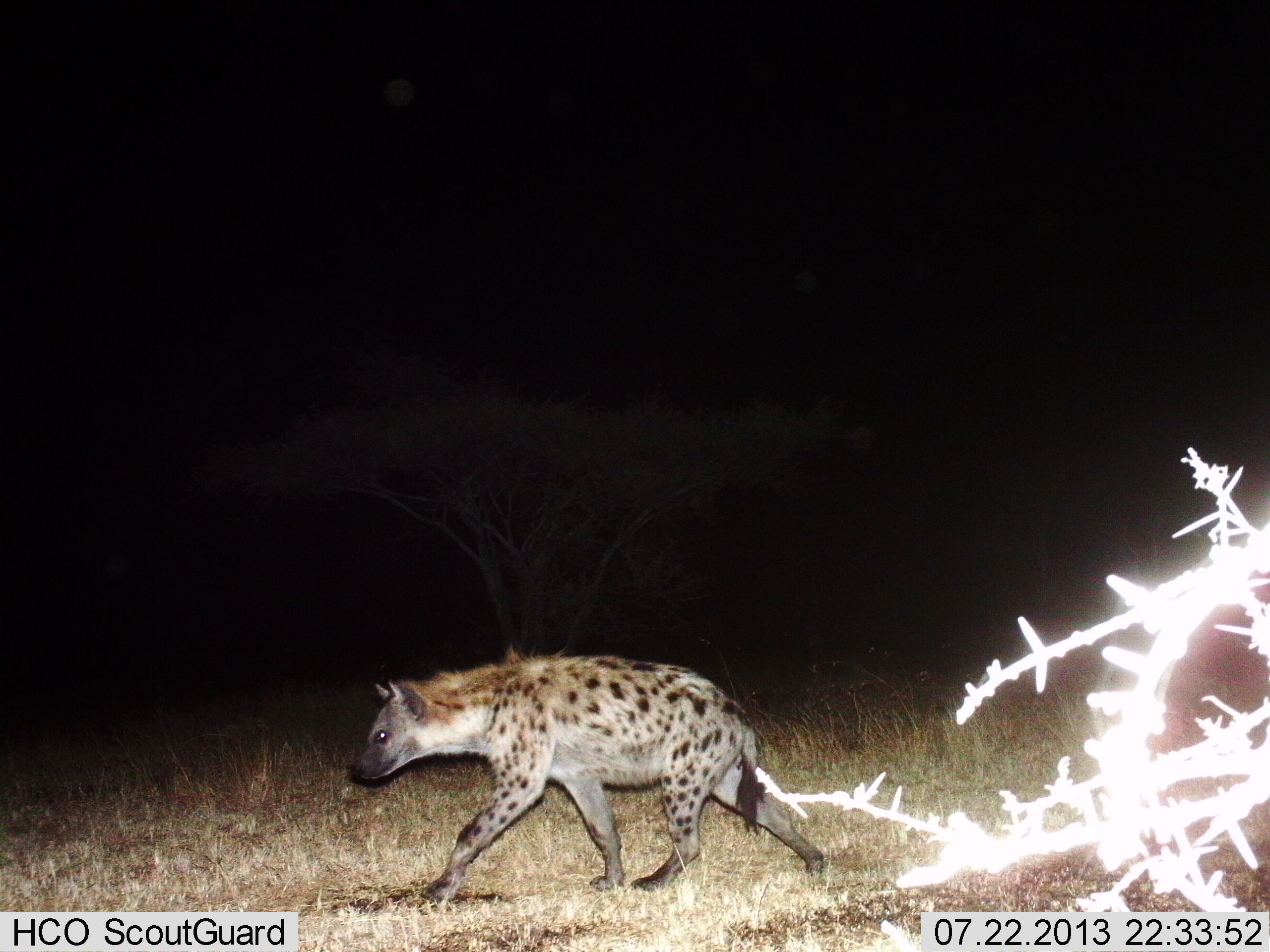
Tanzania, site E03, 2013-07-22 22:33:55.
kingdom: Animalia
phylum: Chordata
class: Mammalia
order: Carnivora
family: Hyaenidae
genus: Crocuta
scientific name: Crocuta crocuta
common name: spotted hyena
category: hyenaspotted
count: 1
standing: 0%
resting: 0%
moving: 100%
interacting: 0%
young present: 0%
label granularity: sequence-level